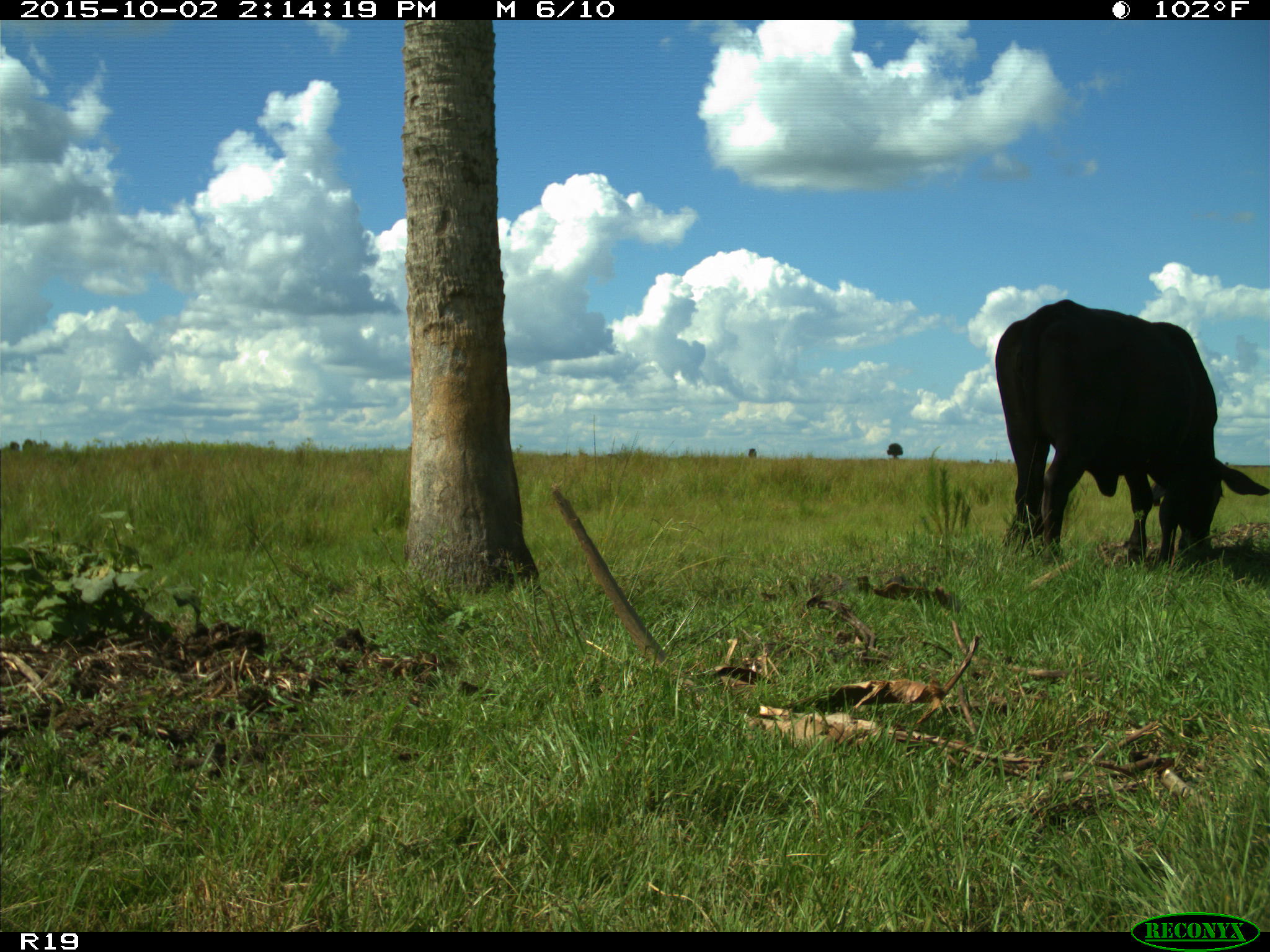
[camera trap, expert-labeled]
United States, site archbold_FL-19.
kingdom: Animalia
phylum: Chordata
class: Mammalia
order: Artiodactyla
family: Bovidae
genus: Bos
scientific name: Bos taurus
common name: domestic cow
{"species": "Bos taurus (domestic cow)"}